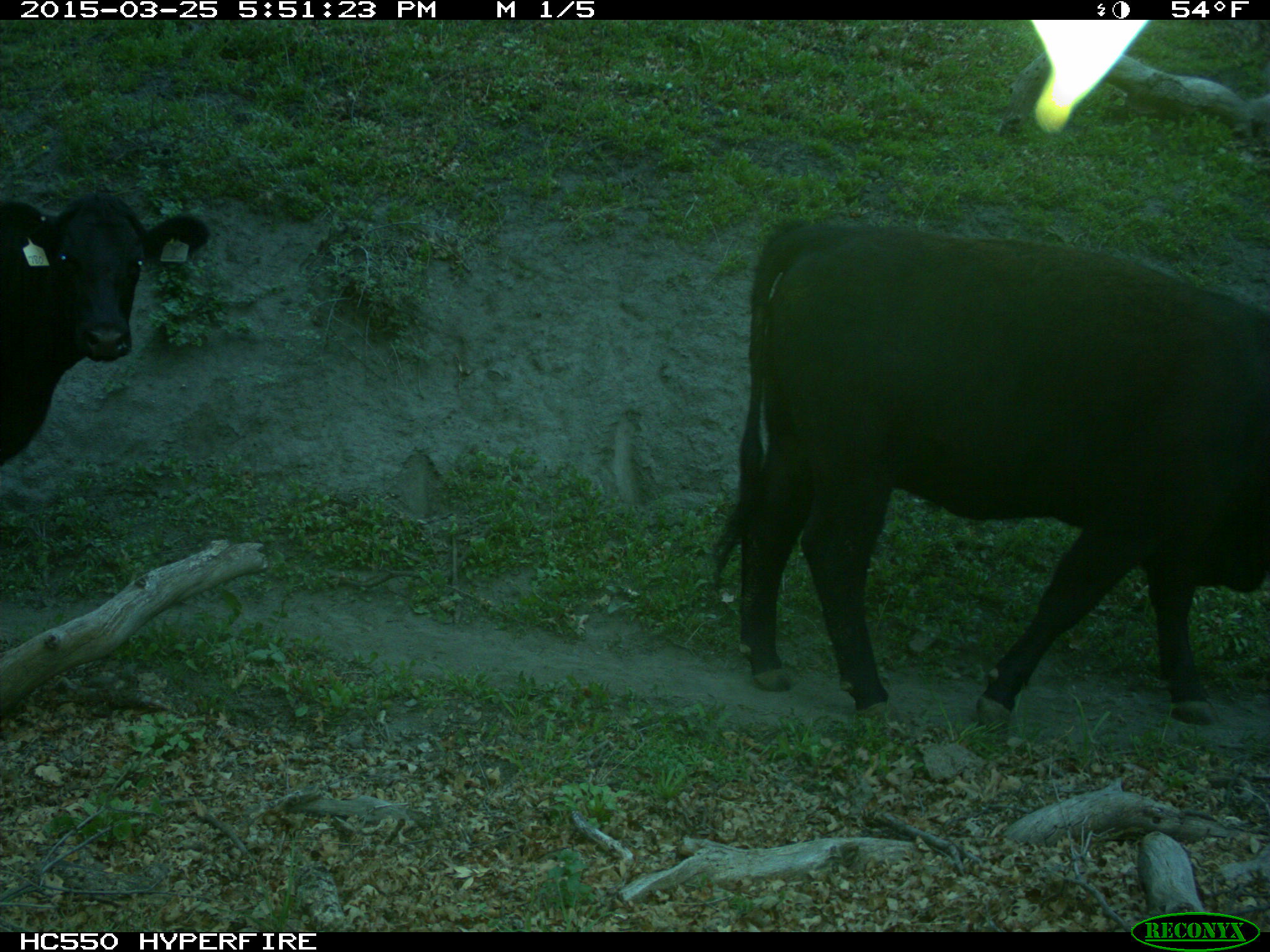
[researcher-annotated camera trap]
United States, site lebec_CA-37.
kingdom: Animalia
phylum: Chordata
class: Mammalia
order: Artiodactyla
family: Bovidae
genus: Bos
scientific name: Bos taurus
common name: domestic cow